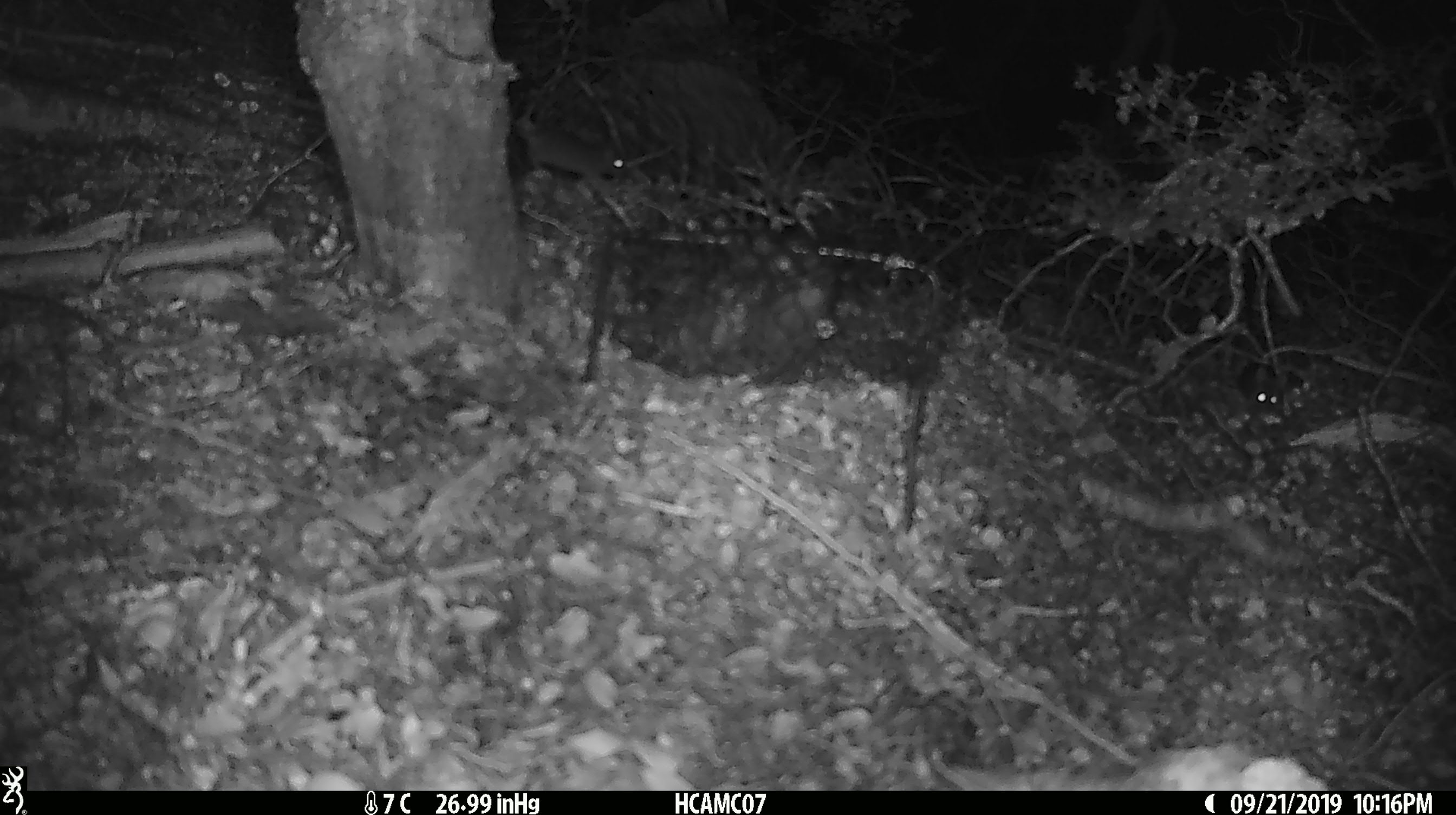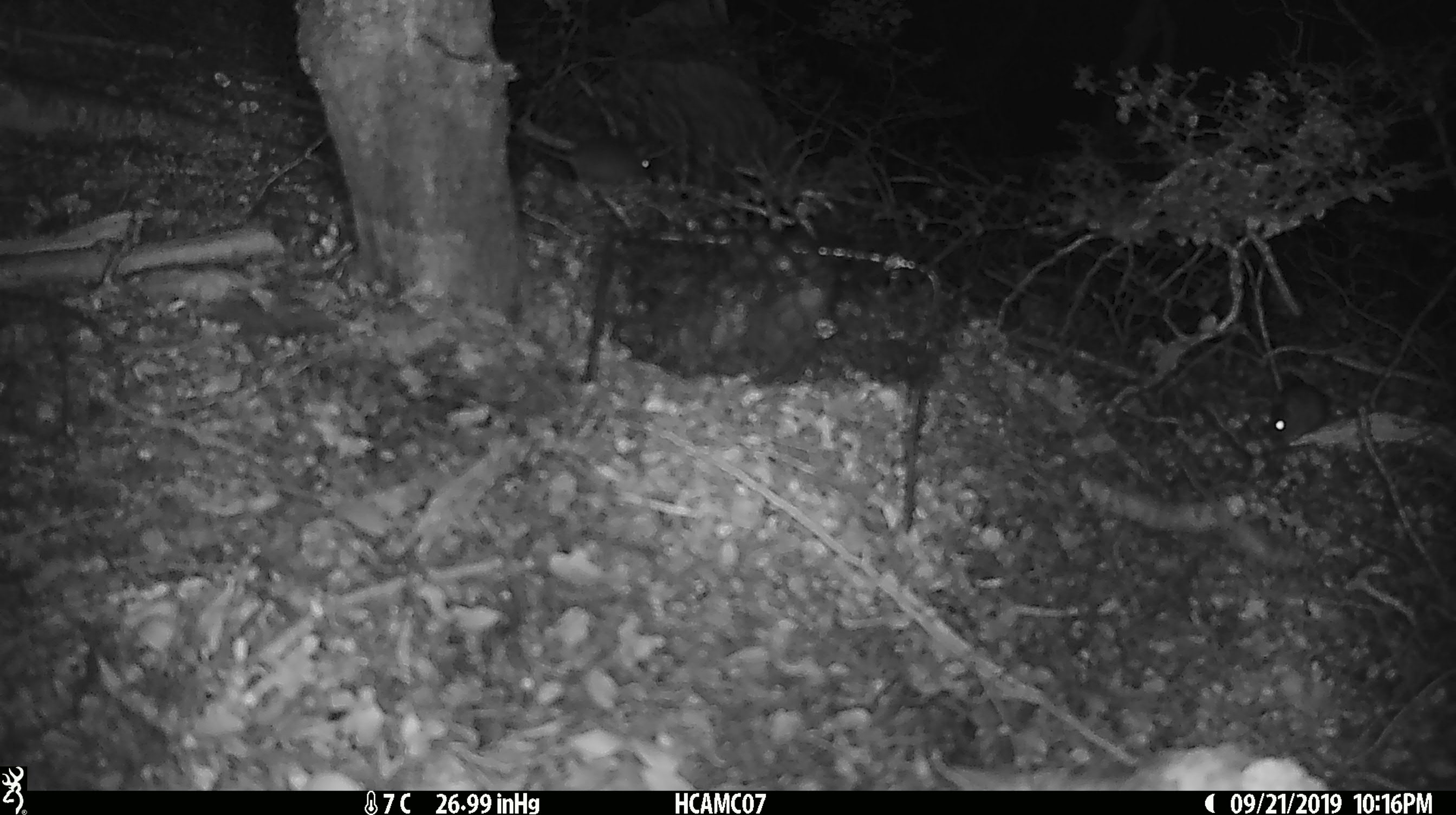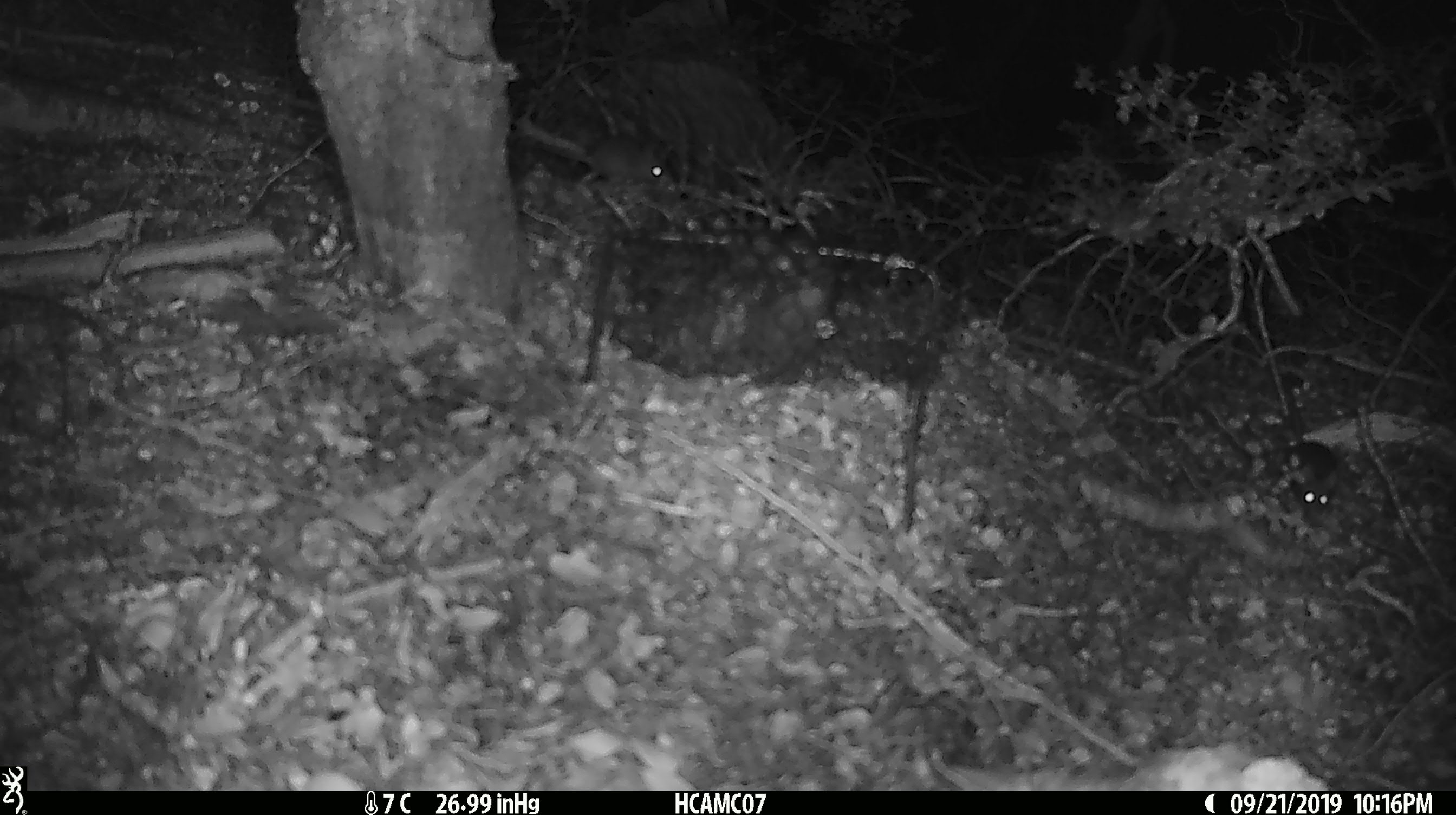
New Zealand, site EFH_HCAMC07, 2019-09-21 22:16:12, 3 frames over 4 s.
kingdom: Animalia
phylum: Chordata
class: Mammalia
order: Rodentia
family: Muridae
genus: Mus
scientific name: Mus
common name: mouse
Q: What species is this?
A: Mouse (Mus).